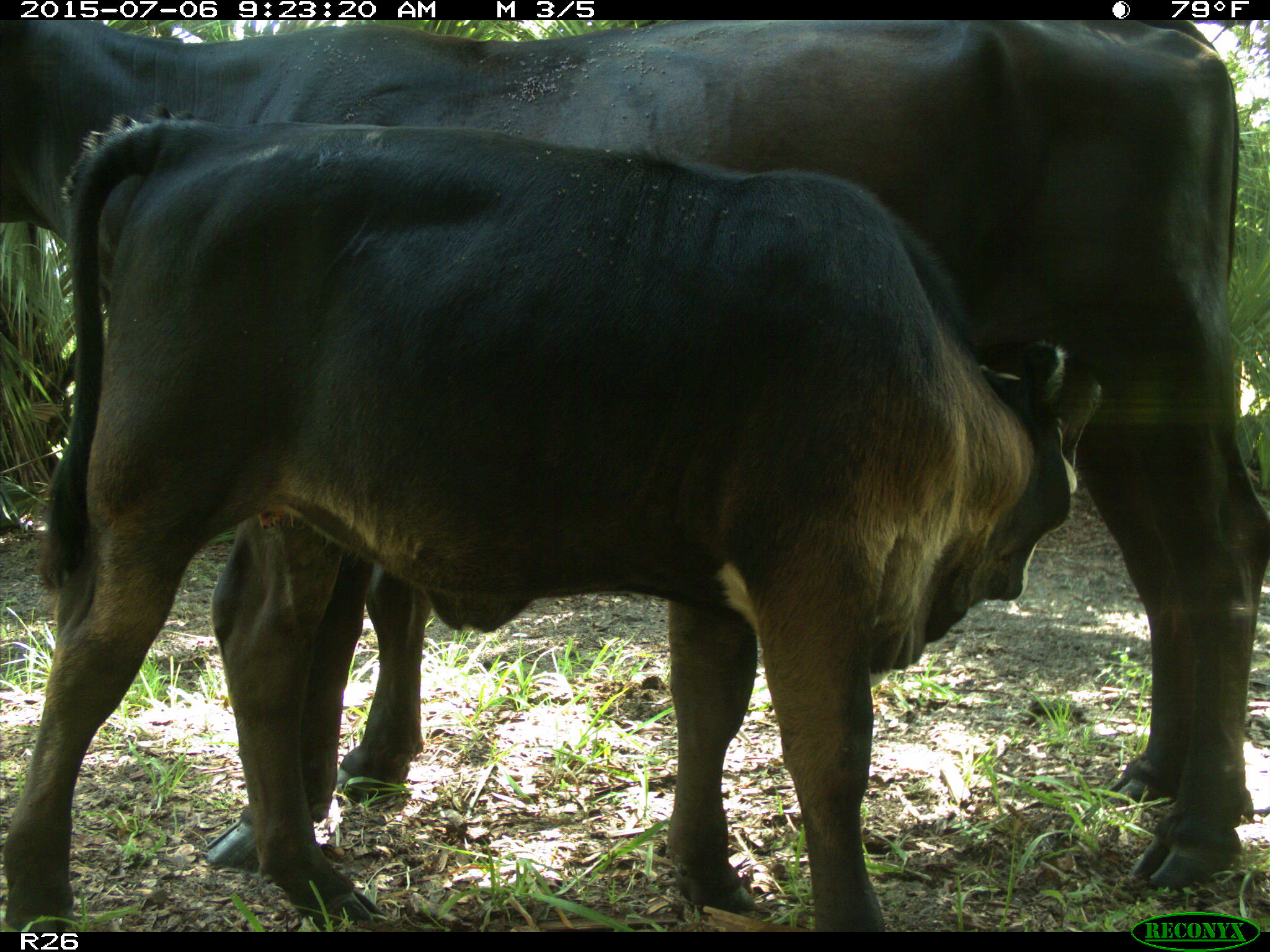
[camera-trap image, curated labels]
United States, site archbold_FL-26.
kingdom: Animalia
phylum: Chordata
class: Mammalia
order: Artiodactyla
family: Bovidae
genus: Bos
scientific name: Bos taurus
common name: domestic cow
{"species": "Bos taurus (domestic cow)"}